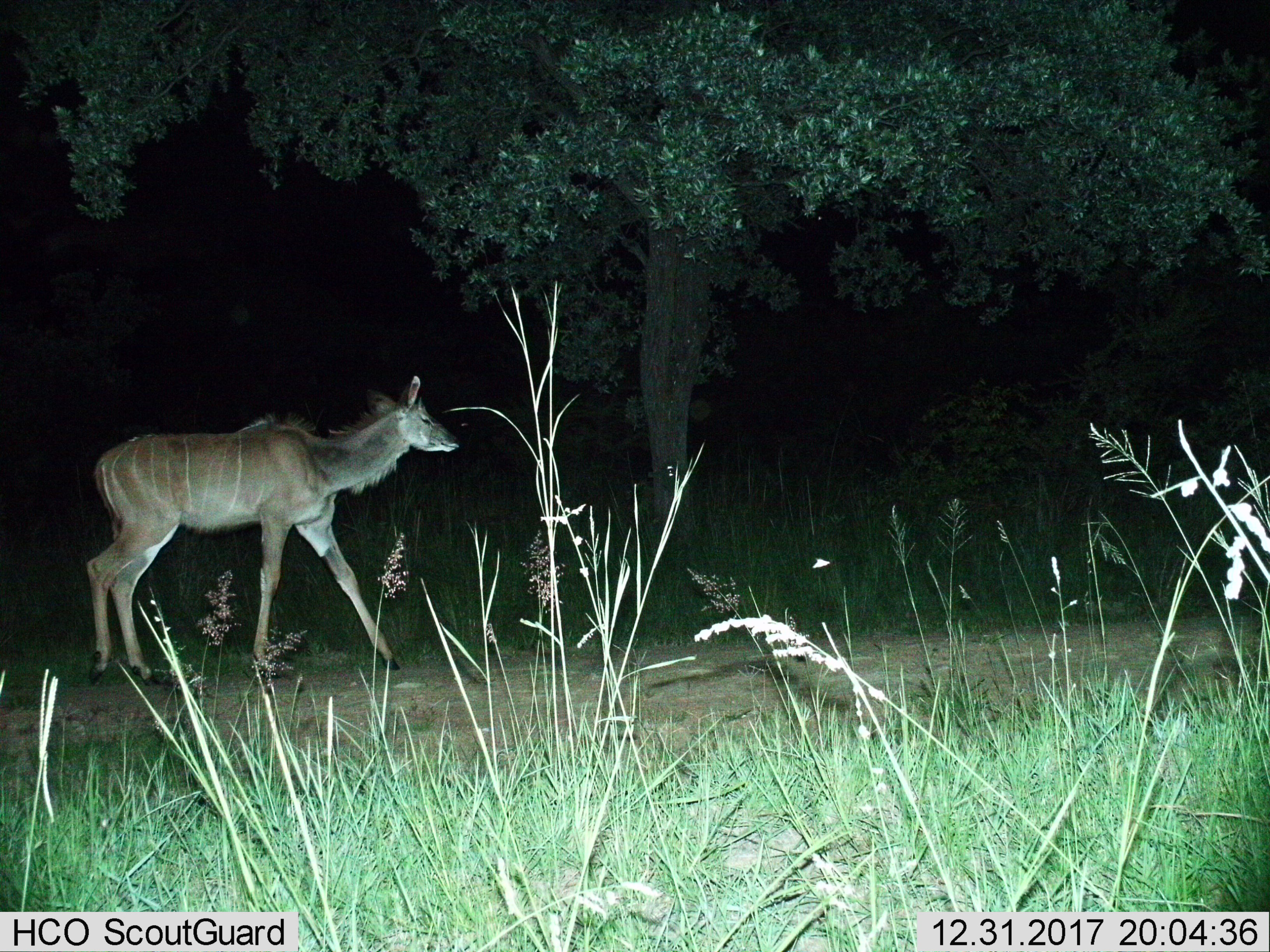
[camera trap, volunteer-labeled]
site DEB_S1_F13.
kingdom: Animalia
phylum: Chordata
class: Mammalia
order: Artiodactyla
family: Bovidae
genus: Tragelaphus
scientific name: Tragelaphus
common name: kudu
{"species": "kudu (Tragelaphus)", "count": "1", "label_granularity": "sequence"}